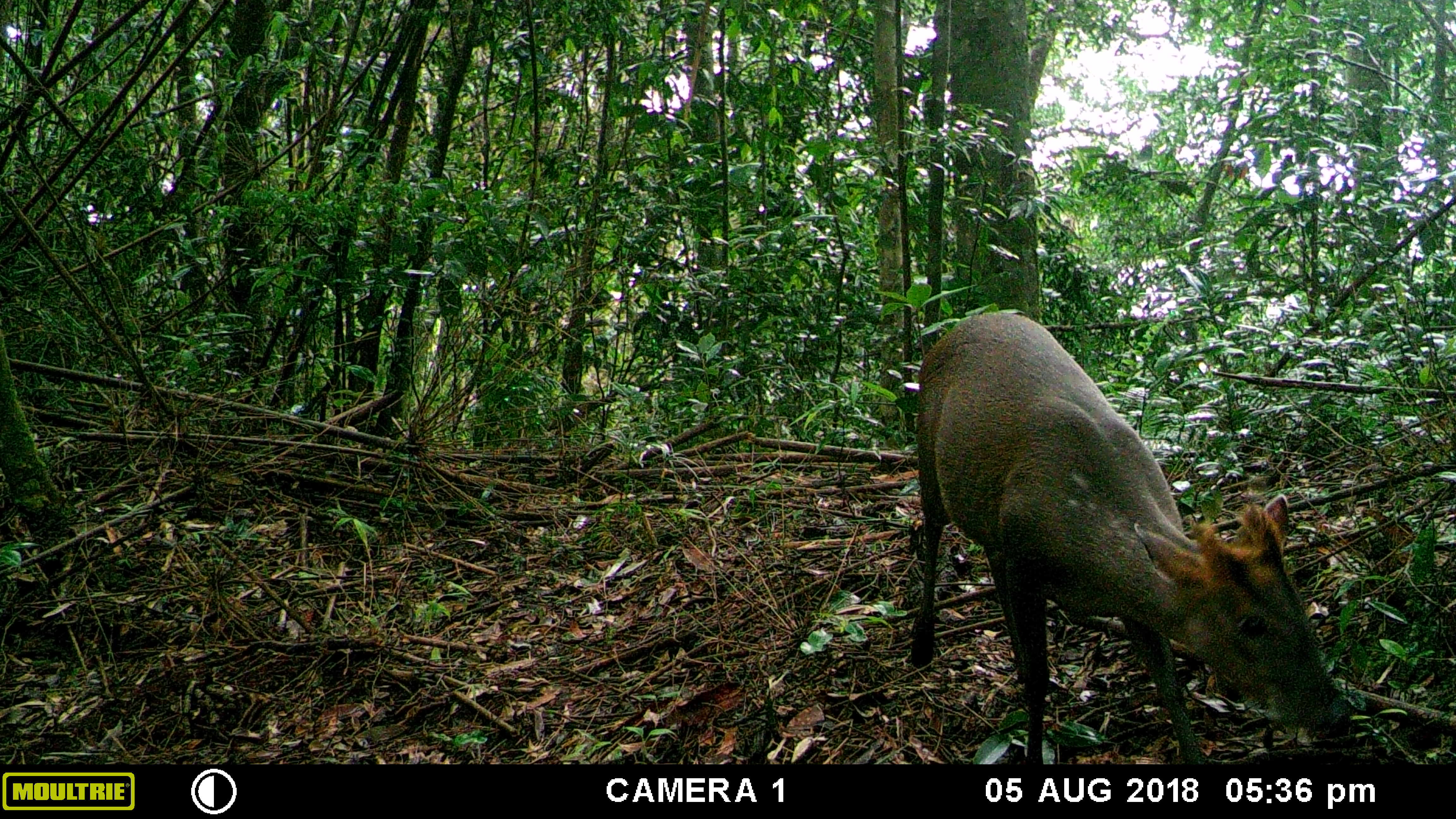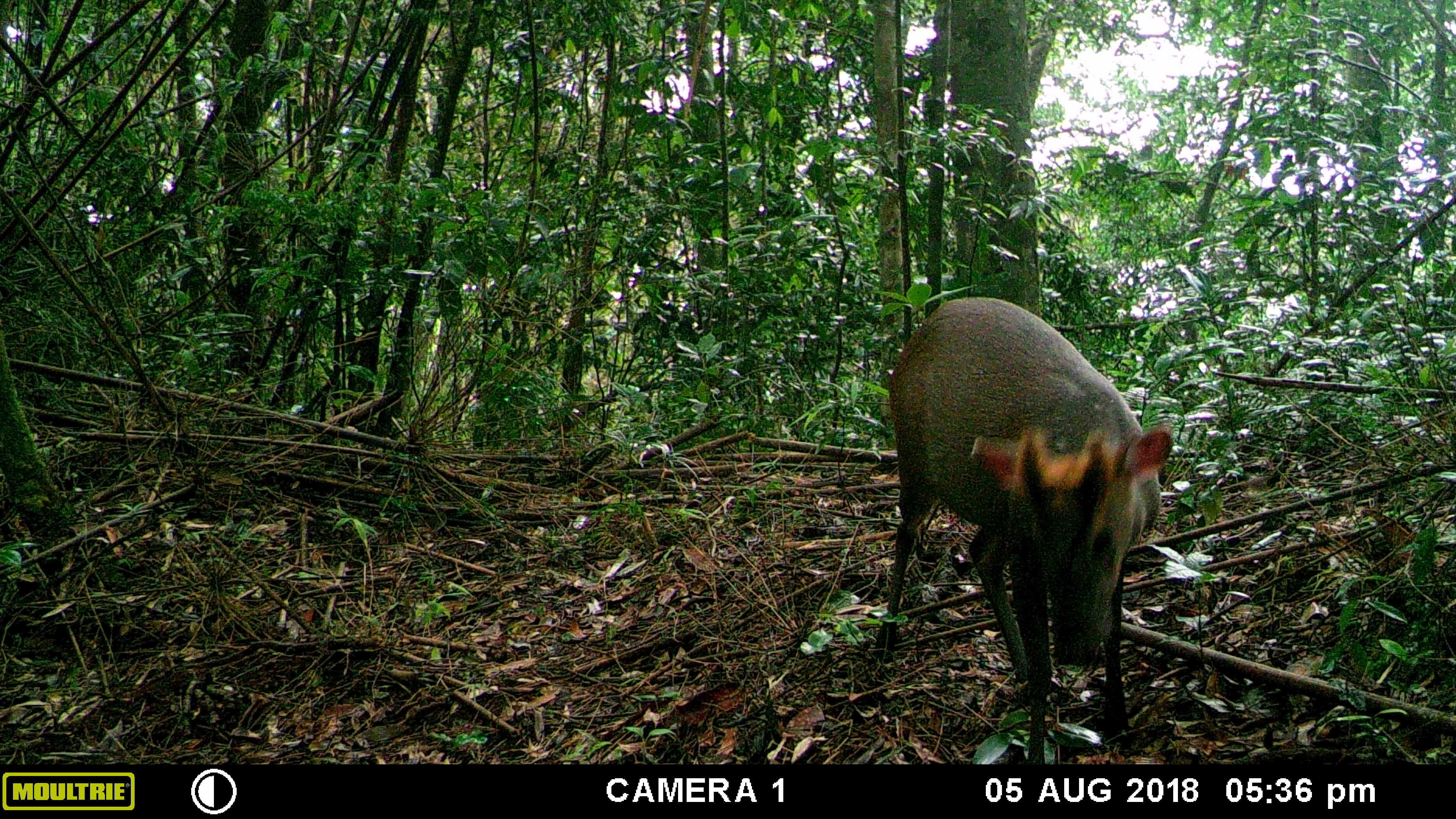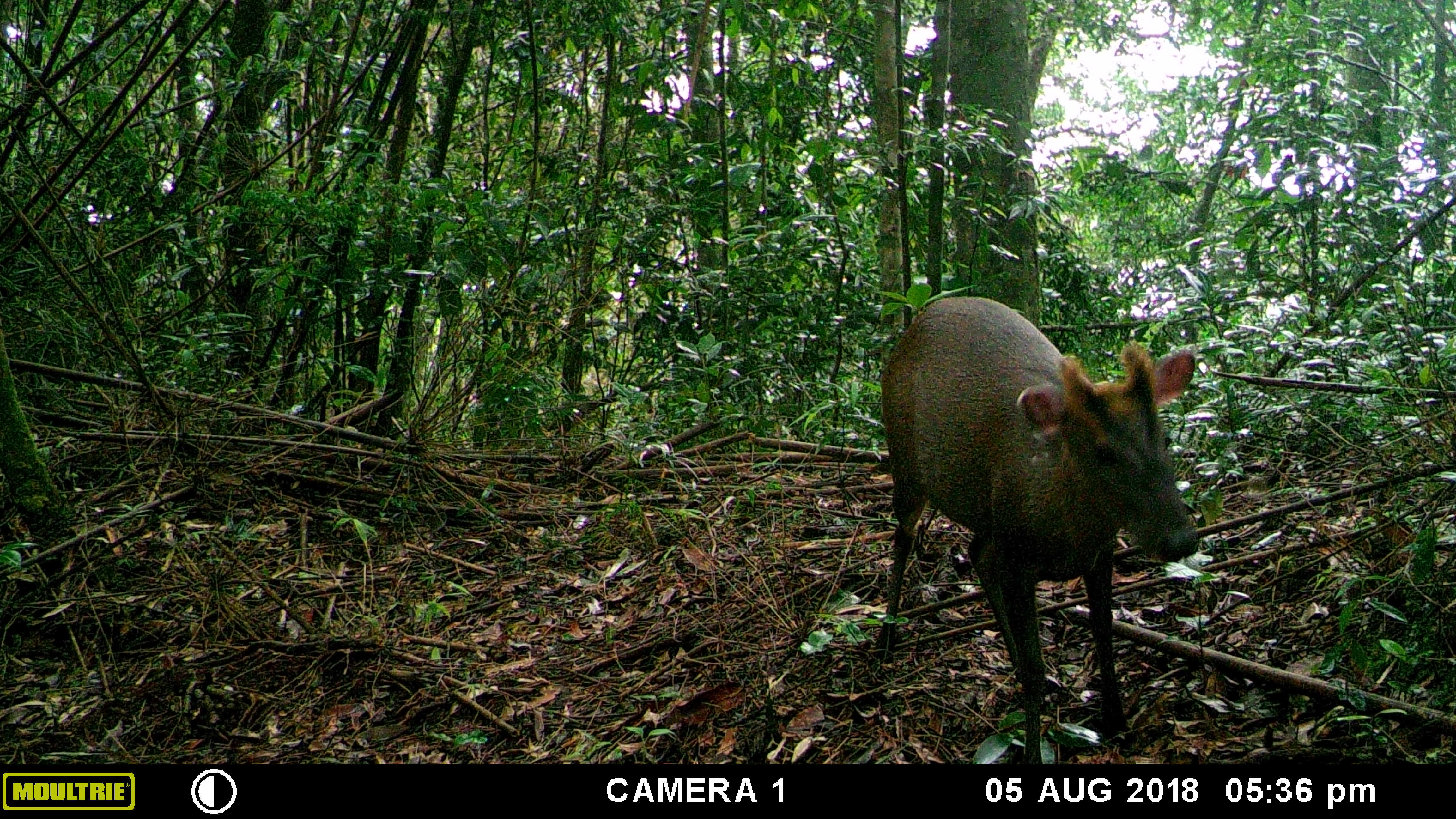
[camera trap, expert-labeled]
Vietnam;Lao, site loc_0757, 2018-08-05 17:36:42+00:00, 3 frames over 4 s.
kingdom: Animalia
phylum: Chordata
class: Mammalia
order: Artiodactyla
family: Cervidae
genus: Muntiacus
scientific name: Muntiacus rooseveltorum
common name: roosevelt's muntjac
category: roosevelts muntjac group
Roosevelts muntjac group (roosevelt's muntjac) (Muntiacus rooseveltorum). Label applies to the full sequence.